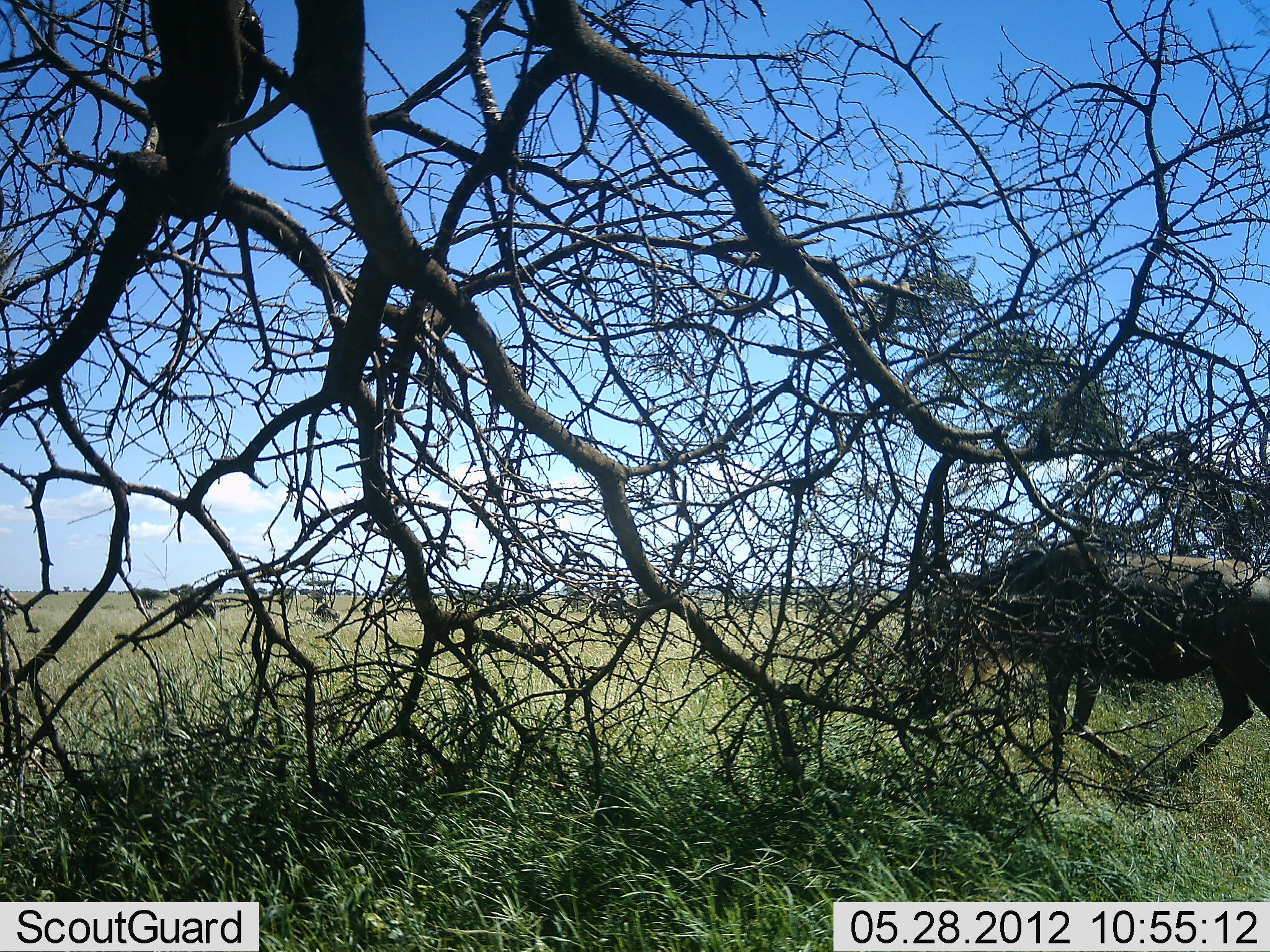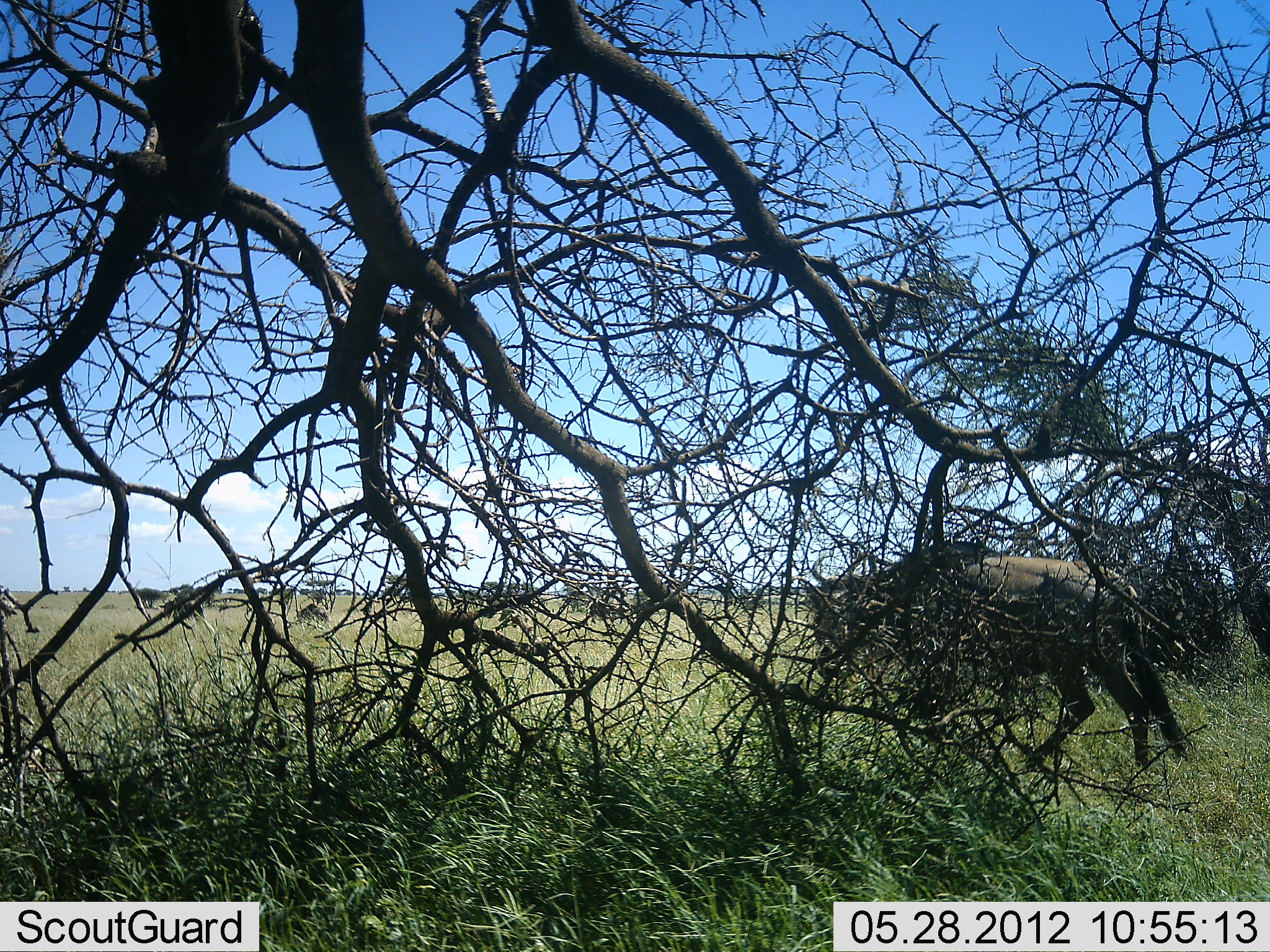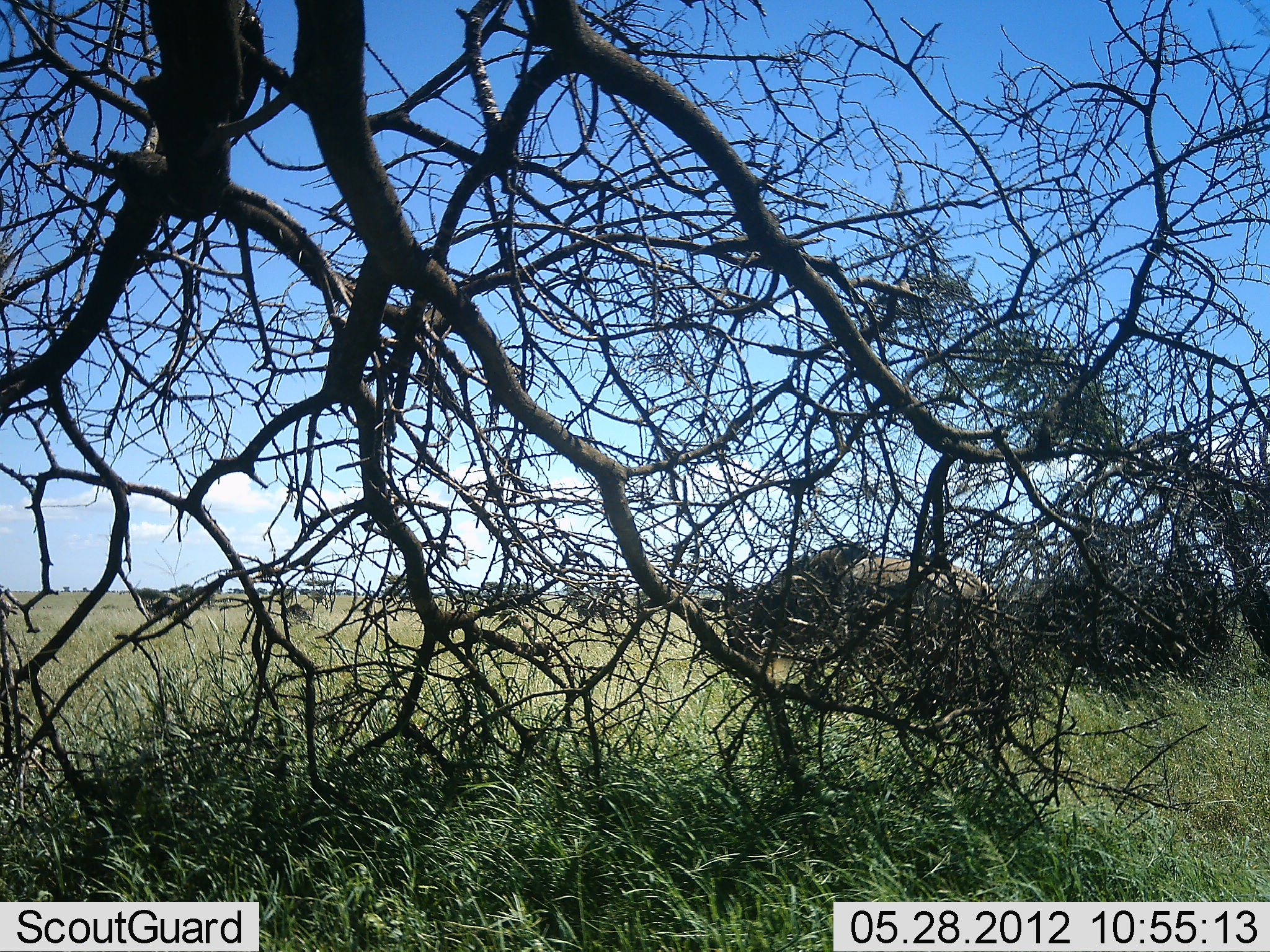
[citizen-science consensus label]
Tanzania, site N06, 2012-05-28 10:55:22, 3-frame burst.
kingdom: Animalia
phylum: Chordata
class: Mammalia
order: Artiodactyla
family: Bovidae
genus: Connochaetes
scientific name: Connochaetes taurinus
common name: blue wildebeest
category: wildebeest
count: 5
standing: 4%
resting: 0%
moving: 100%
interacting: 0%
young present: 4%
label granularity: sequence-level